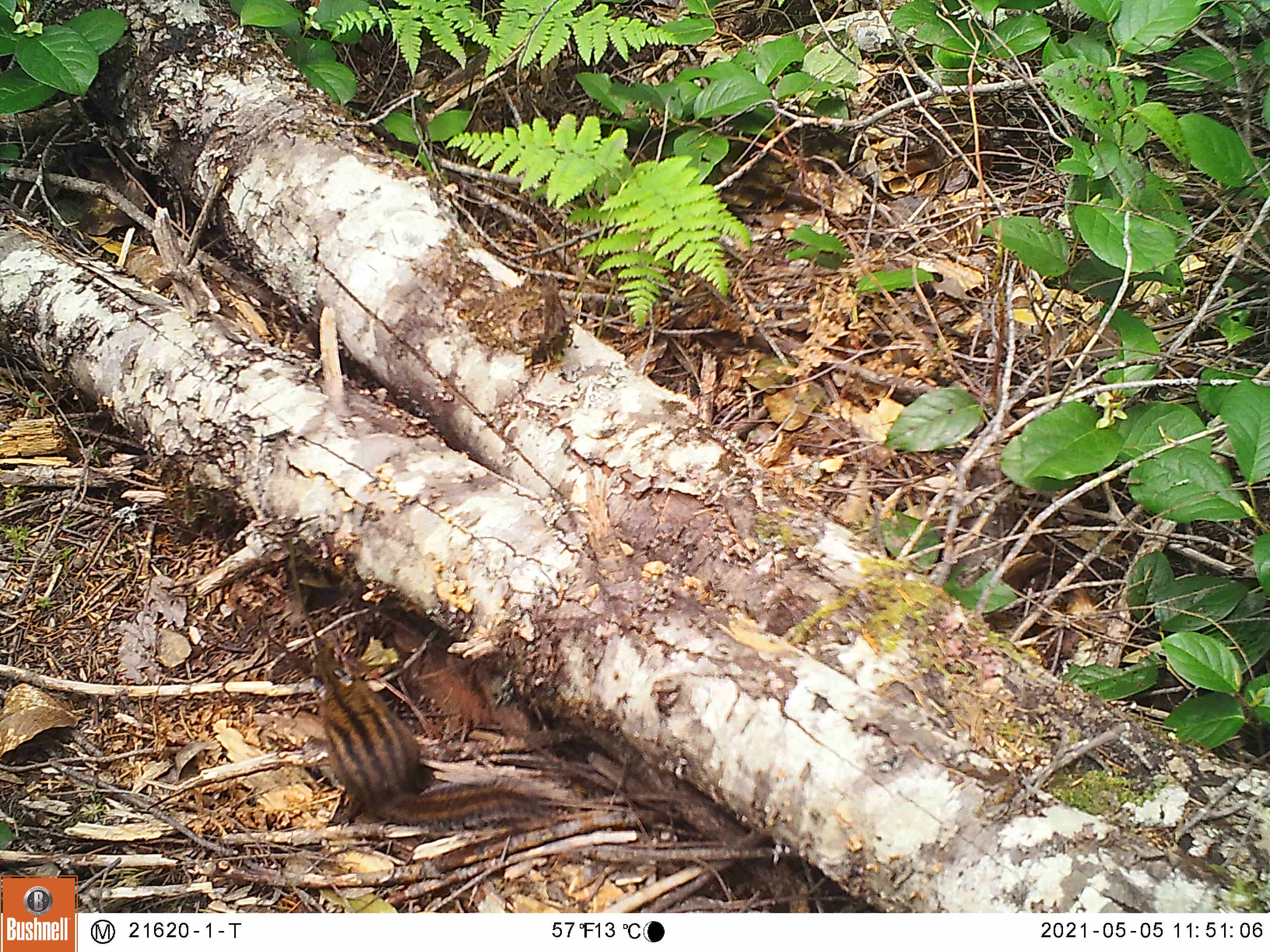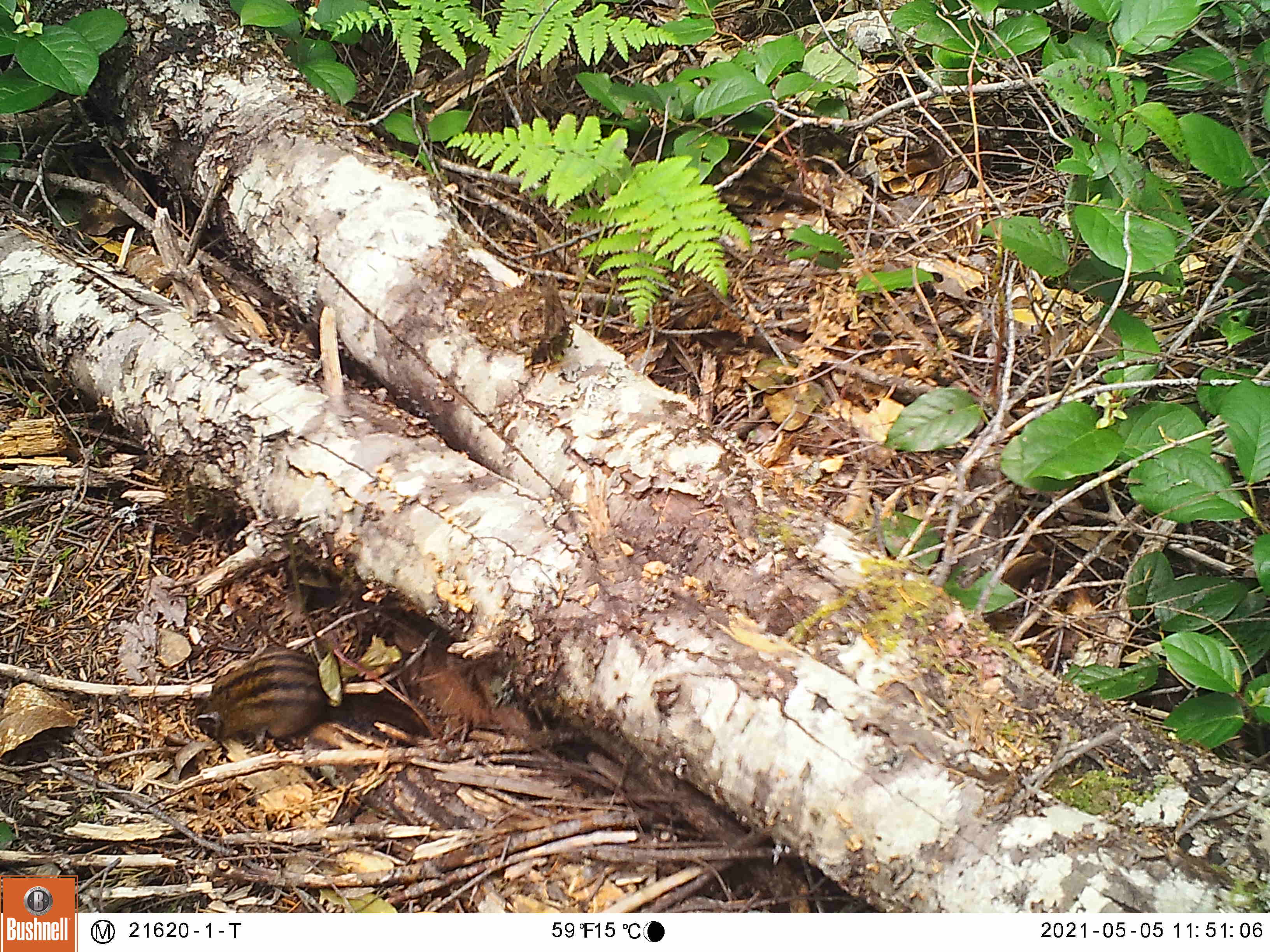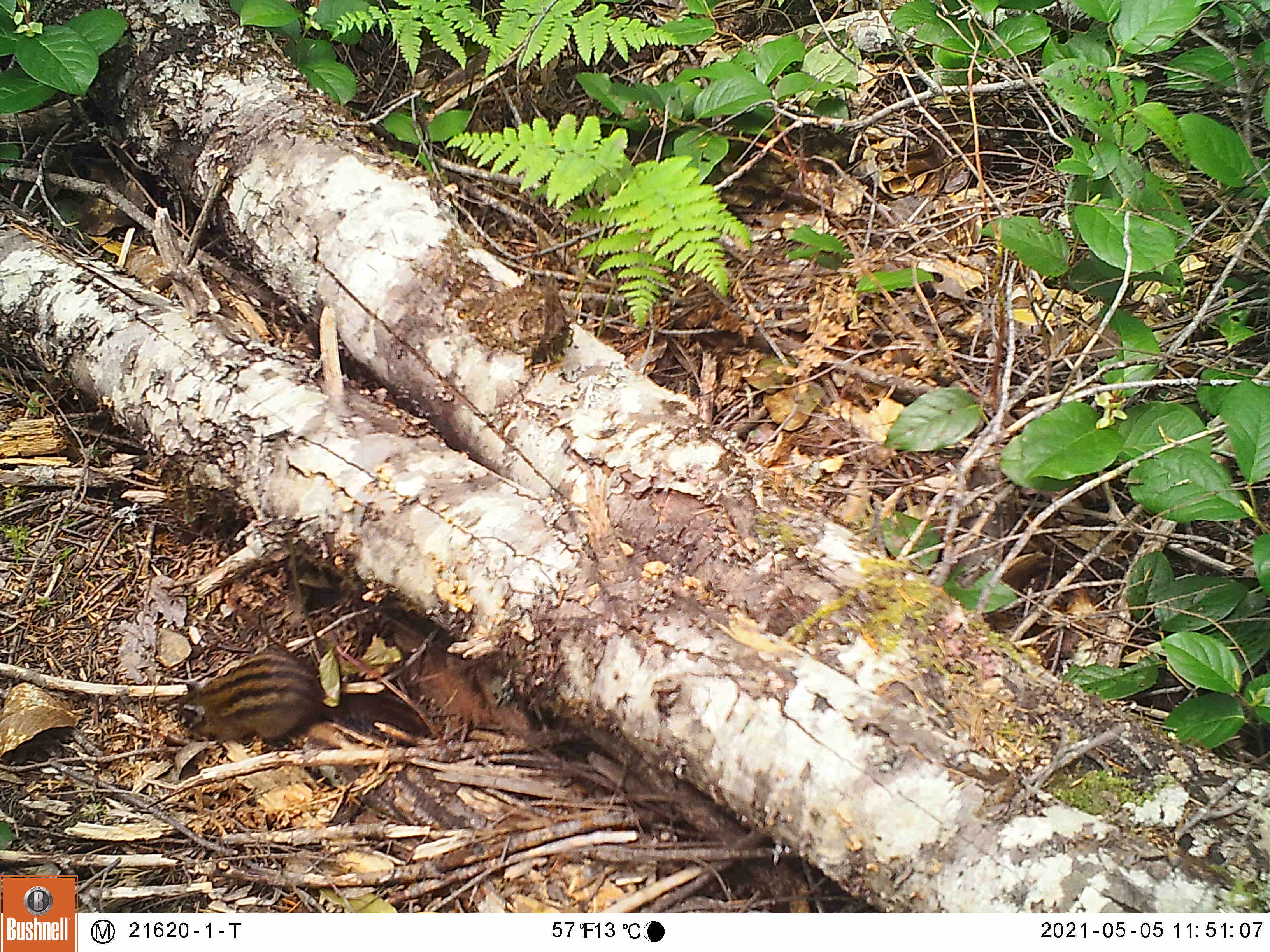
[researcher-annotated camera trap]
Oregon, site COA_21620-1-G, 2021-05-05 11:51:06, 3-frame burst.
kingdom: Animalia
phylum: Chordata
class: Mammalia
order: Rodentia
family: Sciuridae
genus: Neotamias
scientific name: Neotamias townsendii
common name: townsend's chipmunk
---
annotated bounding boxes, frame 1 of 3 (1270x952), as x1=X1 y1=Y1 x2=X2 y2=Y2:
townsend's chipmunk: x1=262 y1=623 x2=593 y2=879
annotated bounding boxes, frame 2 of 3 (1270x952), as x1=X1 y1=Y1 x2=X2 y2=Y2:
townsend's chipmunk: x1=165 y1=619 x2=460 y2=779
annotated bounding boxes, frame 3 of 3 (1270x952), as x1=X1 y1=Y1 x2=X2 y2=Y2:
townsend's chipmunk: x1=151 y1=619 x2=456 y2=775